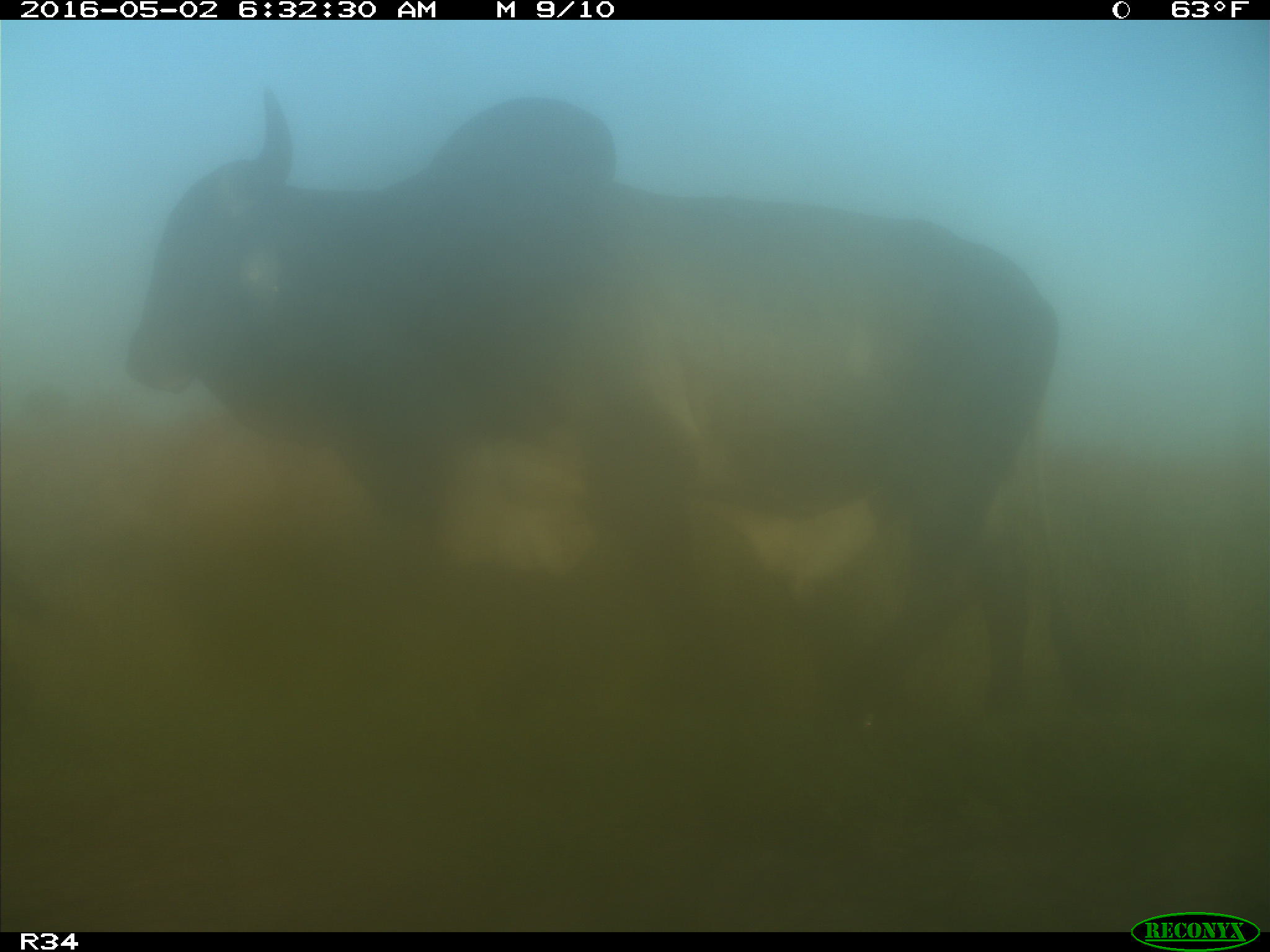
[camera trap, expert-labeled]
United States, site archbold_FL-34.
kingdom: Animalia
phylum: Chordata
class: Mammalia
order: Artiodactyla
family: Bovidae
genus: Bos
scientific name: Bos taurus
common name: domestic cow